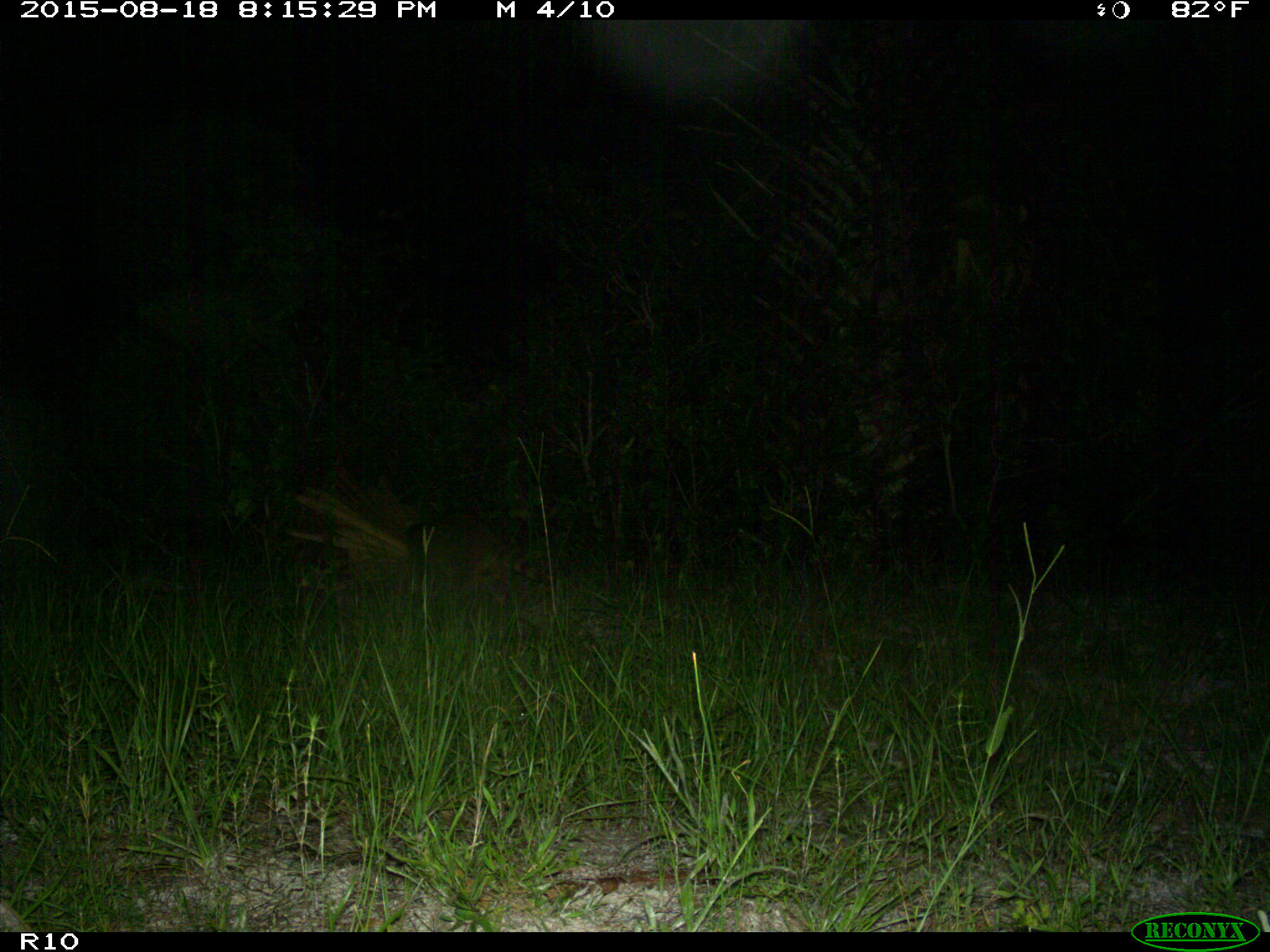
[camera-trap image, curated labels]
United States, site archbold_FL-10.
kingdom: Animalia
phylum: Chordata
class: Mammalia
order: Carnivora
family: Procyonidae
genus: Procyon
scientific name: Procyon lotor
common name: common raccoon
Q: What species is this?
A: Procyon lotor (common raccoon).